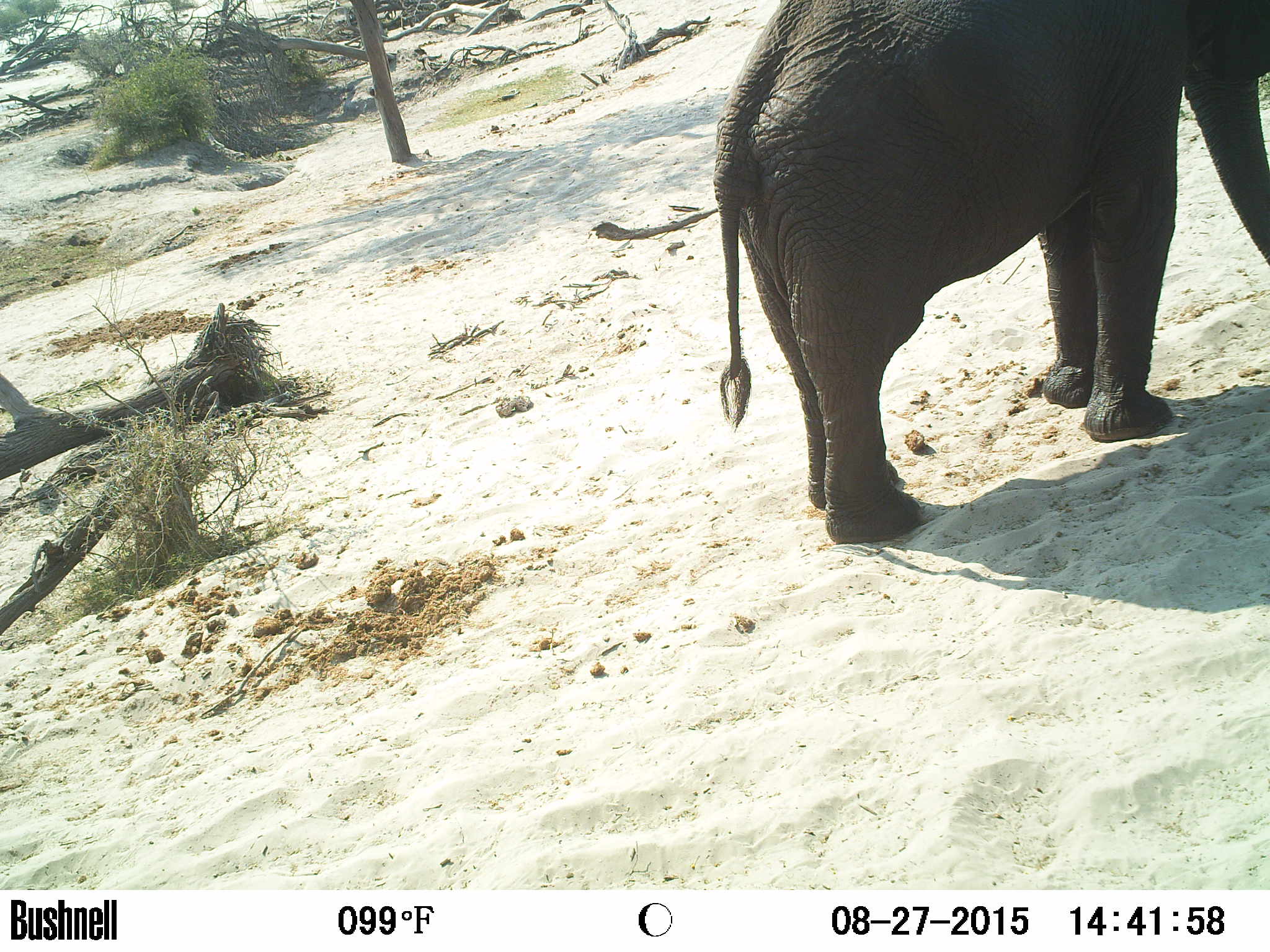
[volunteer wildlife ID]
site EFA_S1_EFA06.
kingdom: Animalia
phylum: Chordata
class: Mammalia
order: Proboscidea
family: Elephantidae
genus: Loxodonta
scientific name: Loxodonta africana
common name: african bush elephant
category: elephant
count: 1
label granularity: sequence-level